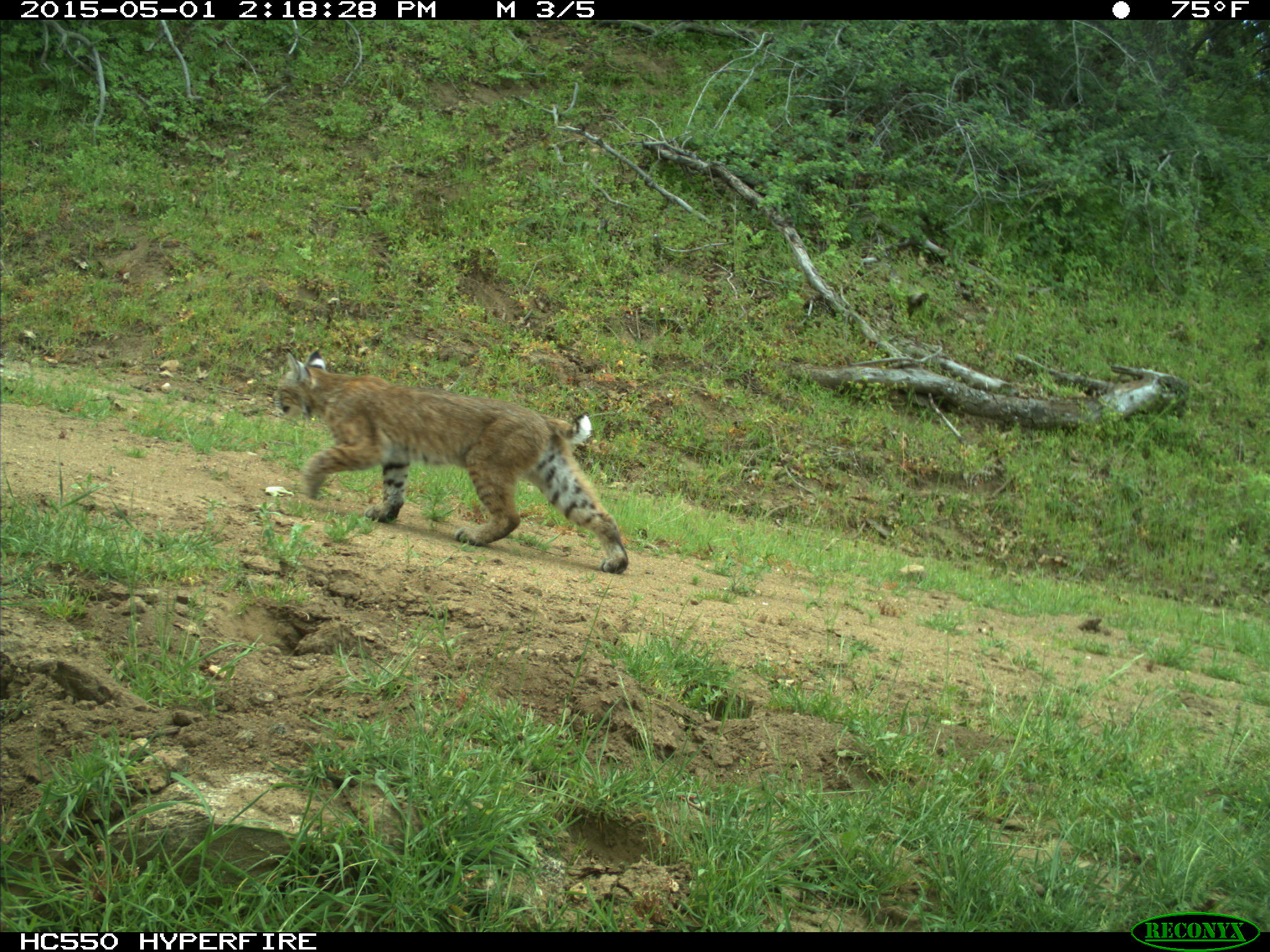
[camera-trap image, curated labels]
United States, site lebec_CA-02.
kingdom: Animalia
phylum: Chordata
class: Mammalia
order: Carnivora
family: Felidae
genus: Lynx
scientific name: Lynx rufus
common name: bobcat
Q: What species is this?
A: Lynx rufus (bobcat).